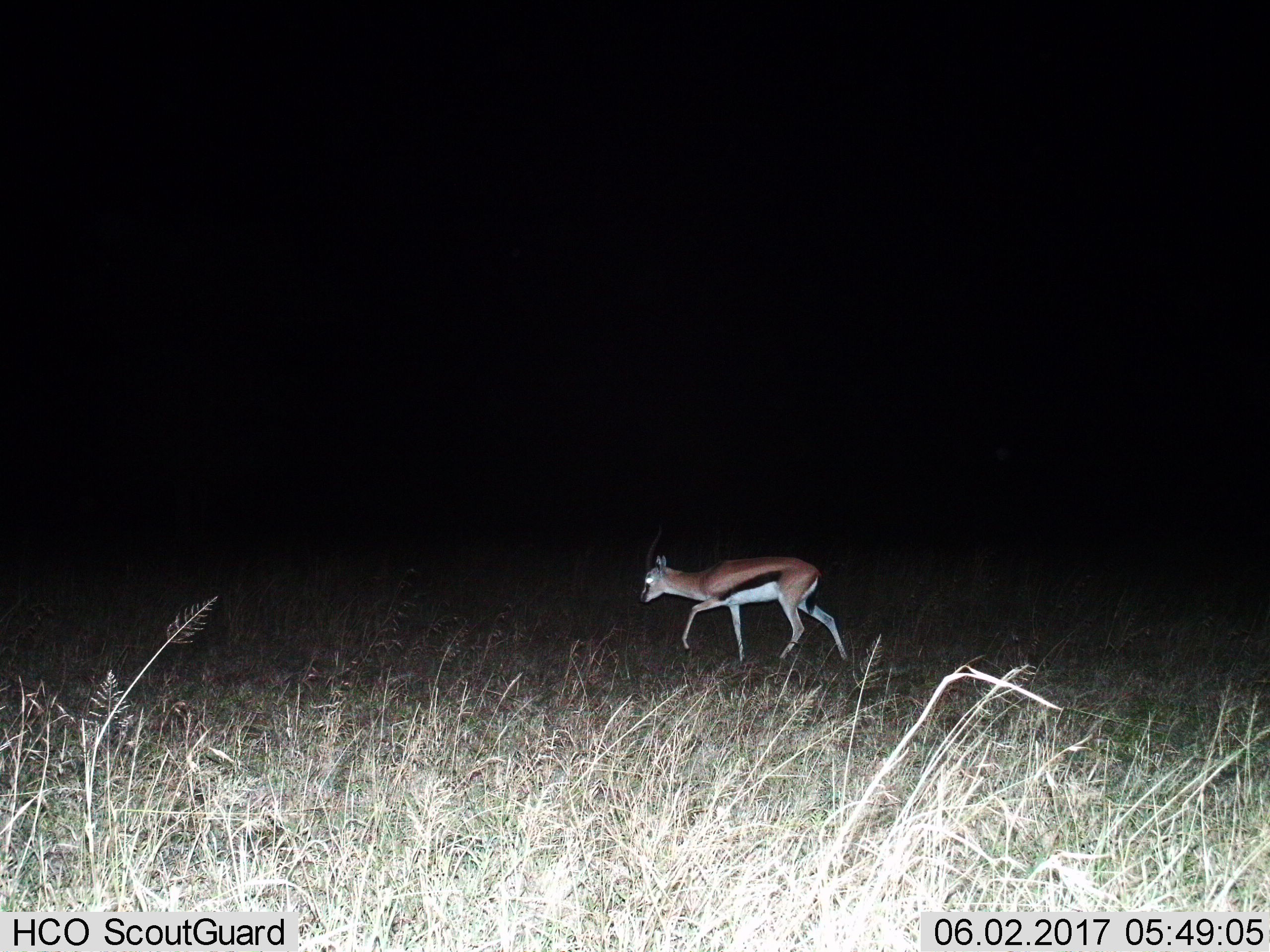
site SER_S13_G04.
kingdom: Animalia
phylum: Chordata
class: Mammalia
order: Artiodactyla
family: Bovidae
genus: Eudorcas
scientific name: Eudorcas thomsonii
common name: thomson's gazelle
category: gazellethomsons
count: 1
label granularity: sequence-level